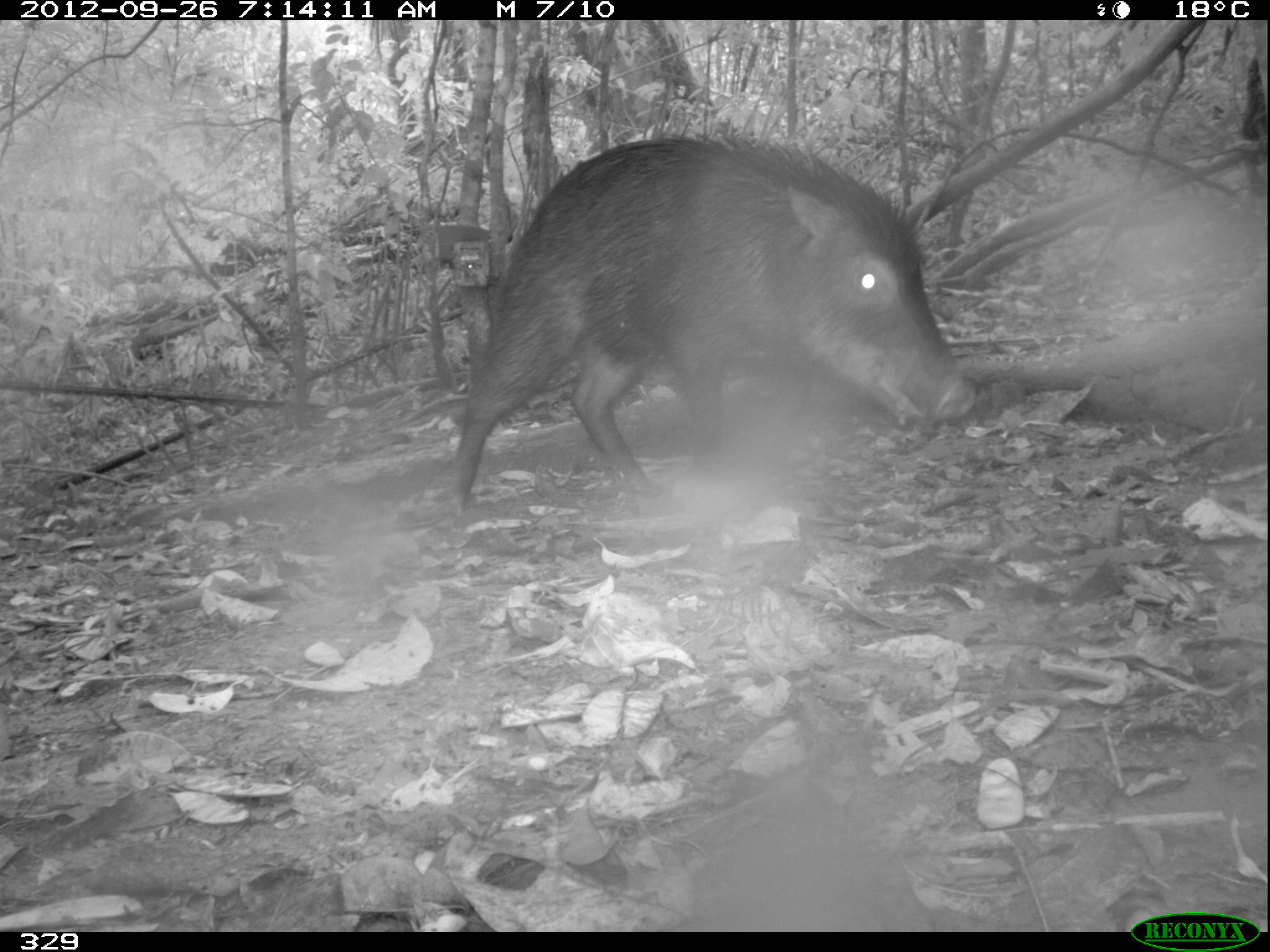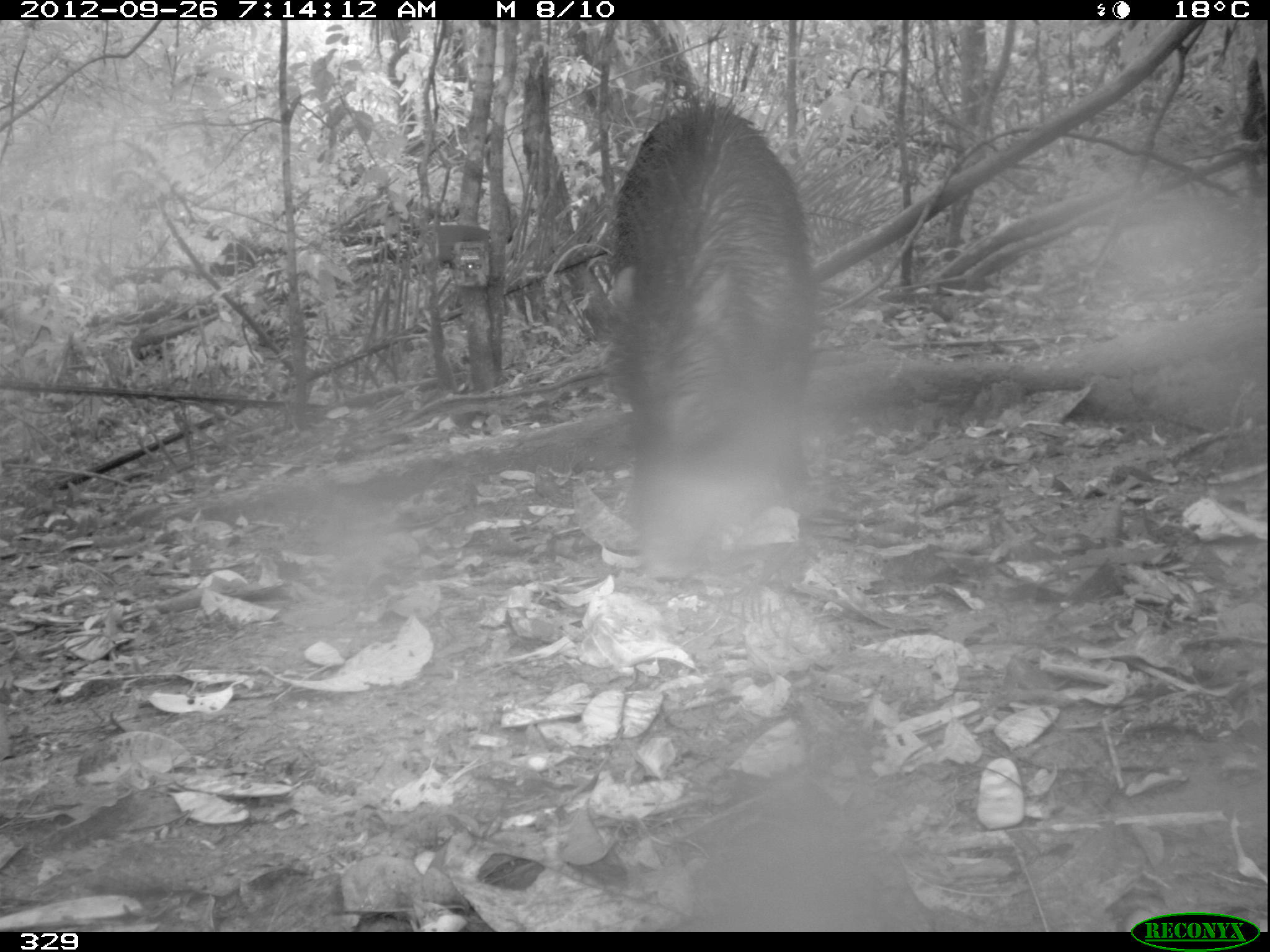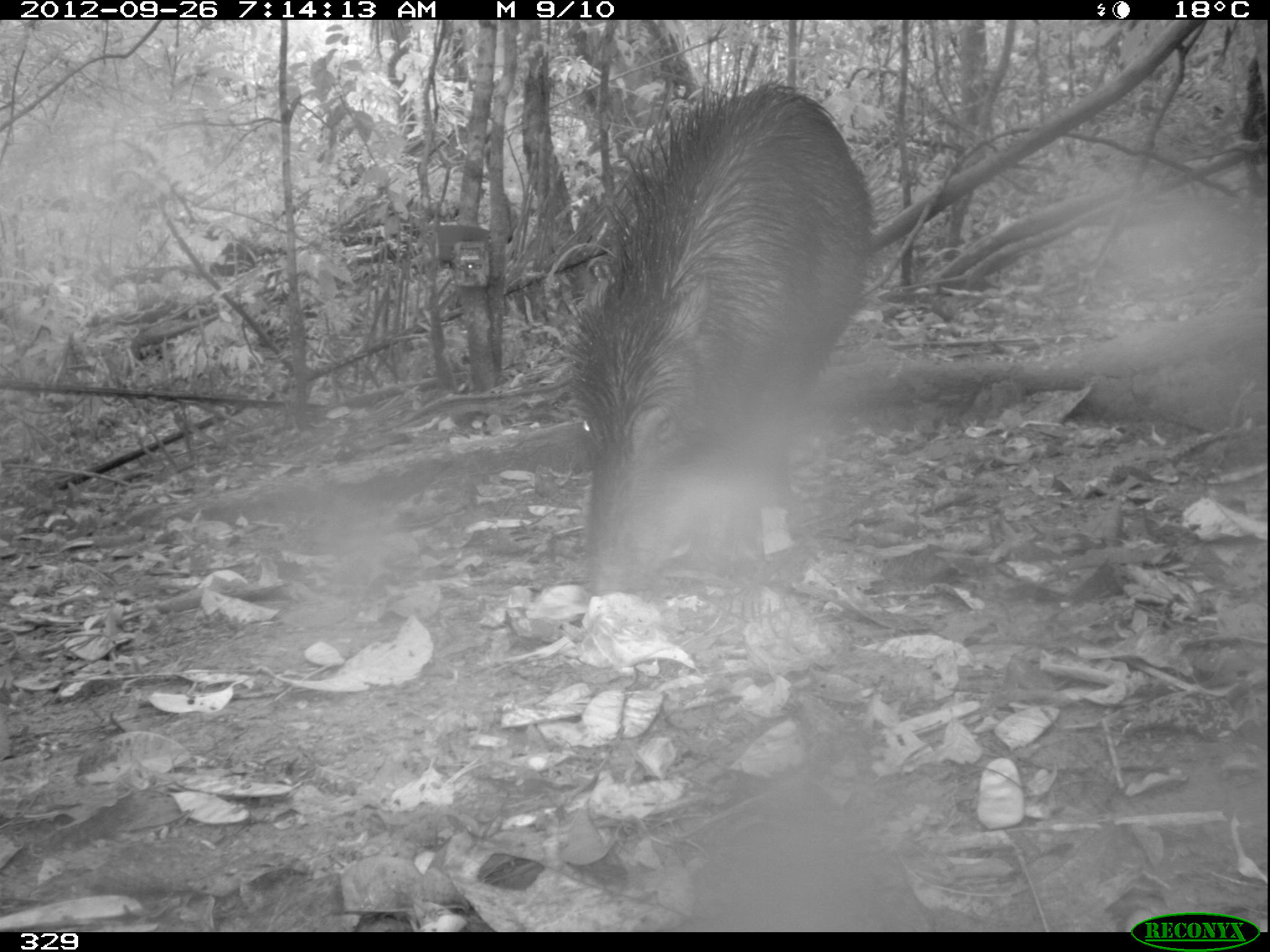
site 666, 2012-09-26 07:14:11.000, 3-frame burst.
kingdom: Animalia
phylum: Chordata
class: Mammalia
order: Artiodactyla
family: Tayassuidae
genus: Tayassu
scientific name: Tayassu pecari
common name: white-lipped peccary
Tayassu pecari (white-lipped peccary).